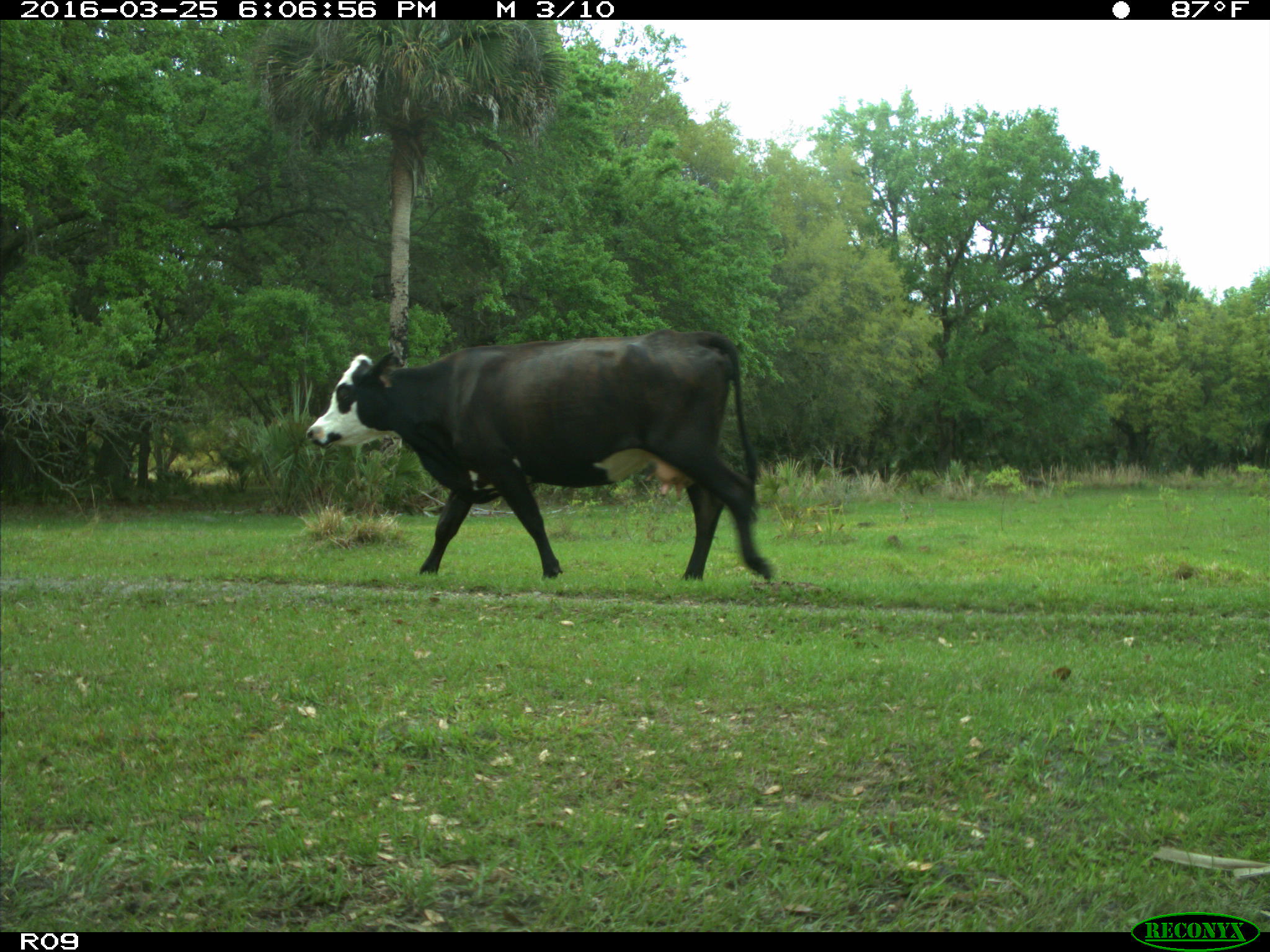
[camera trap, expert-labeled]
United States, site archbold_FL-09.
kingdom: Animalia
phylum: Chordata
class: Mammalia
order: Artiodactyla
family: Bovidae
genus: Bos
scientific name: Bos taurus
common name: domestic cow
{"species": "Bos taurus (domestic cow)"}